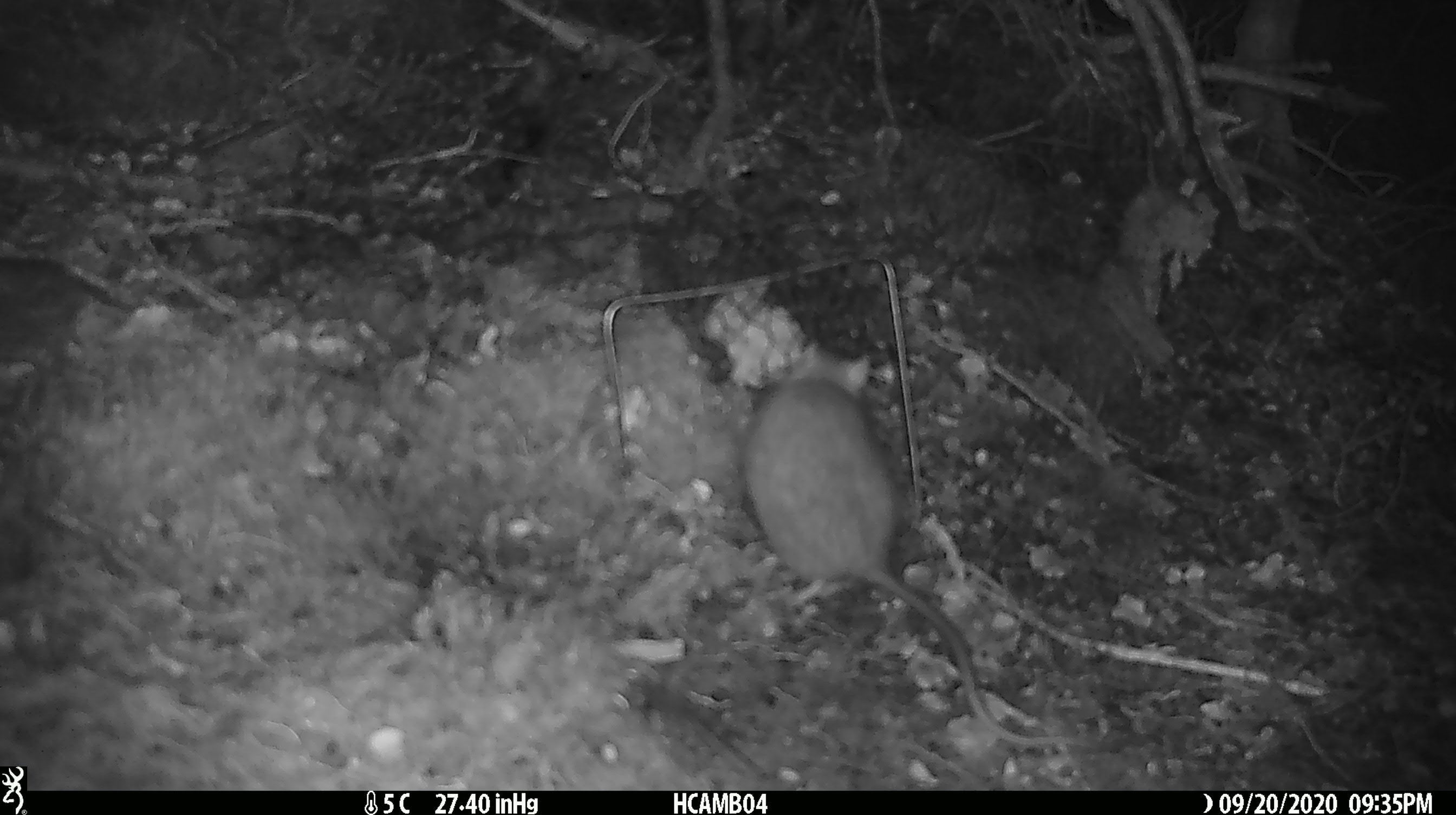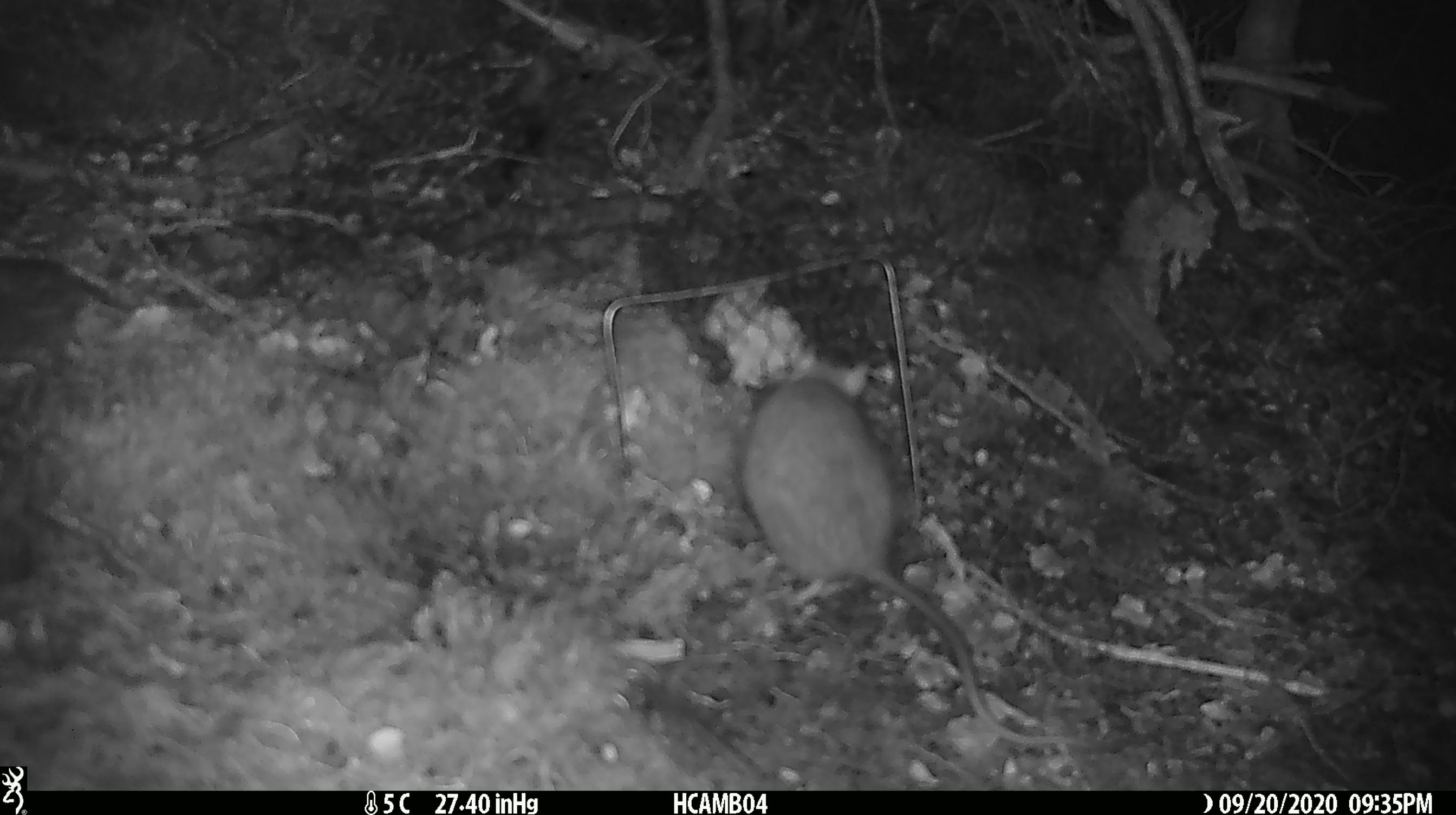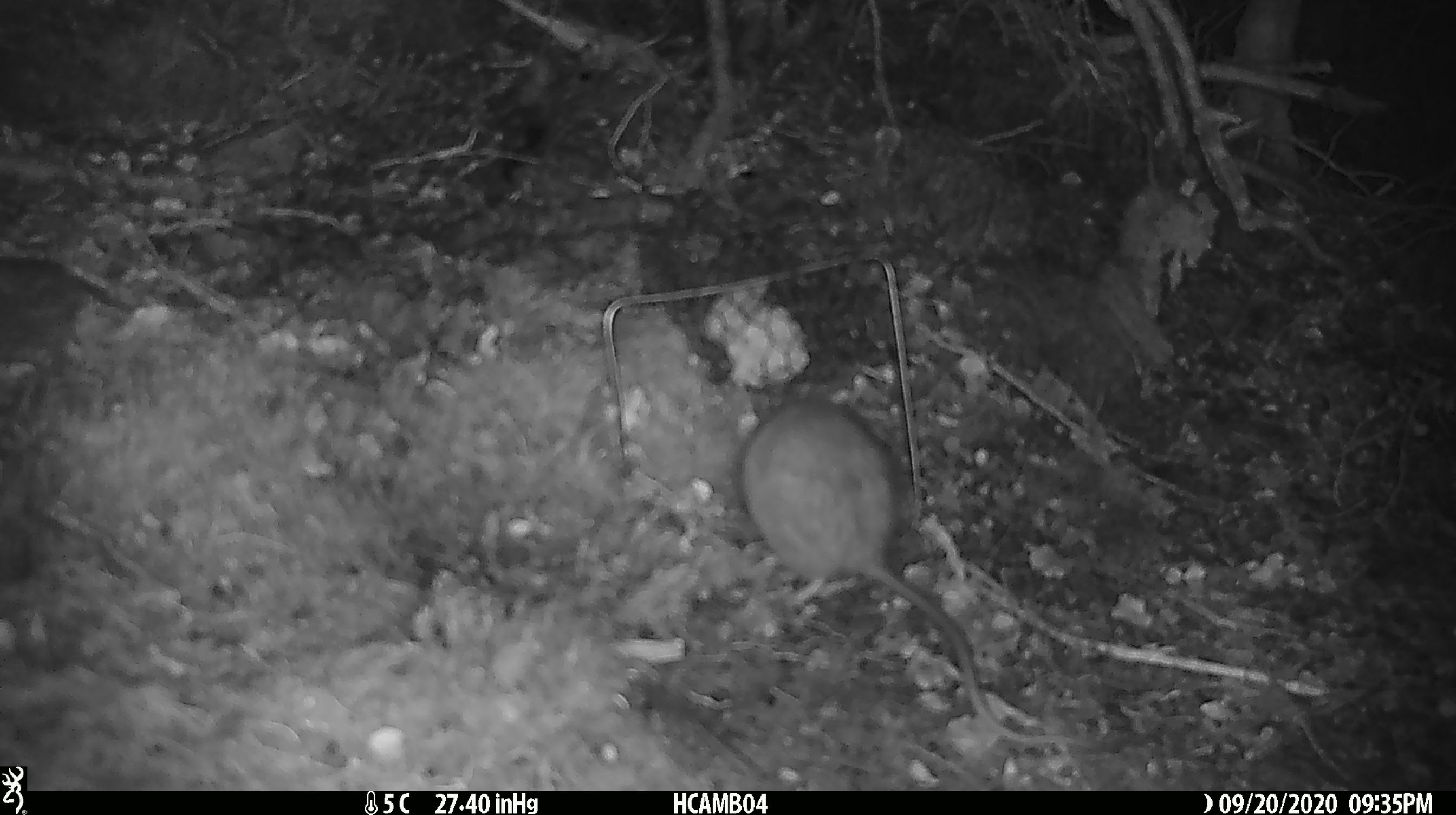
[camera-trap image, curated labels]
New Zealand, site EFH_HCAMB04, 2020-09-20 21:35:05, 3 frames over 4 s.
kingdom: Animalia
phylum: Chordata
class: Mammalia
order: Rodentia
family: Muridae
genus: Rattus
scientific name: Rattus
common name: rat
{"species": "rat (Rattus)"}